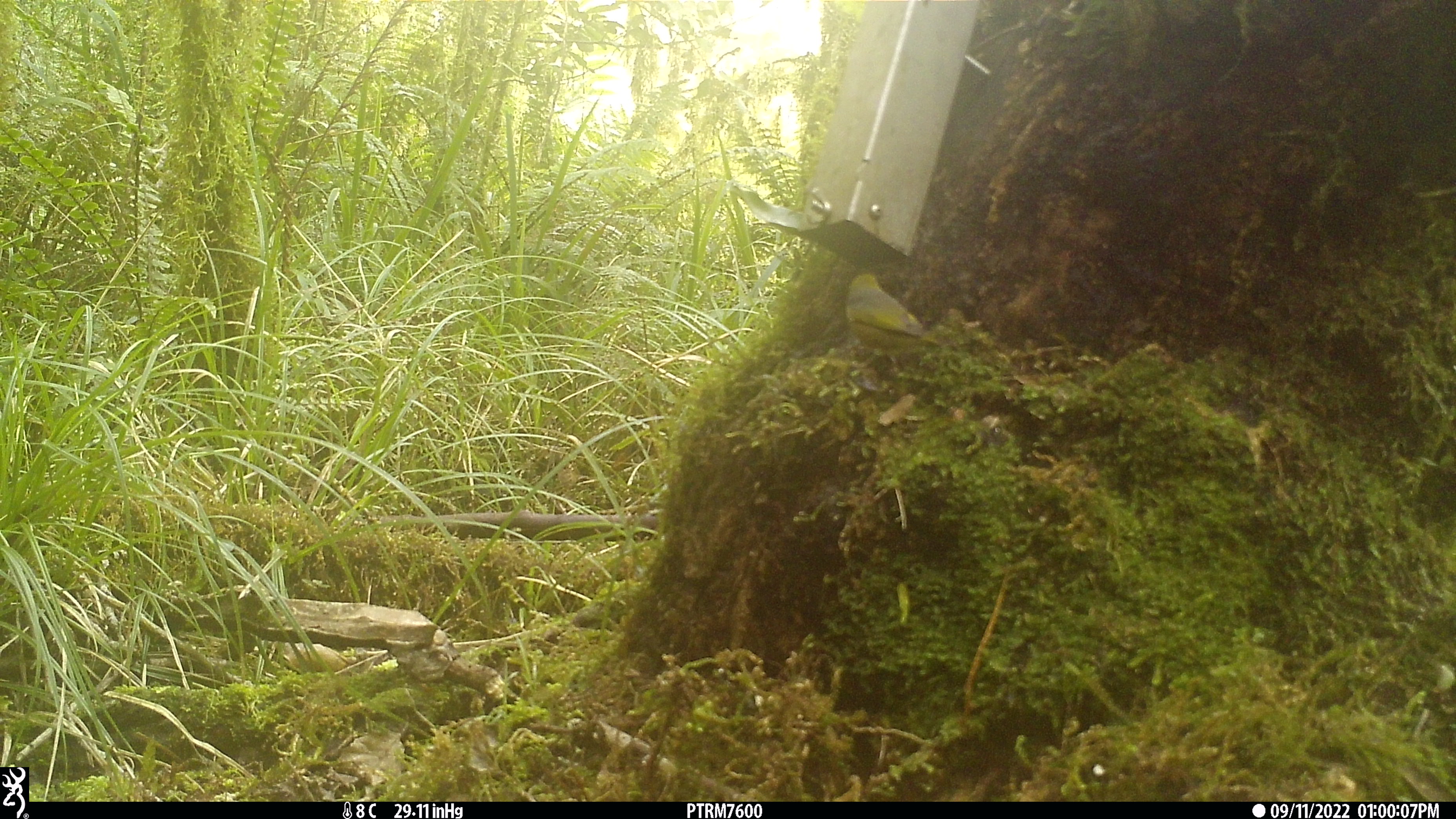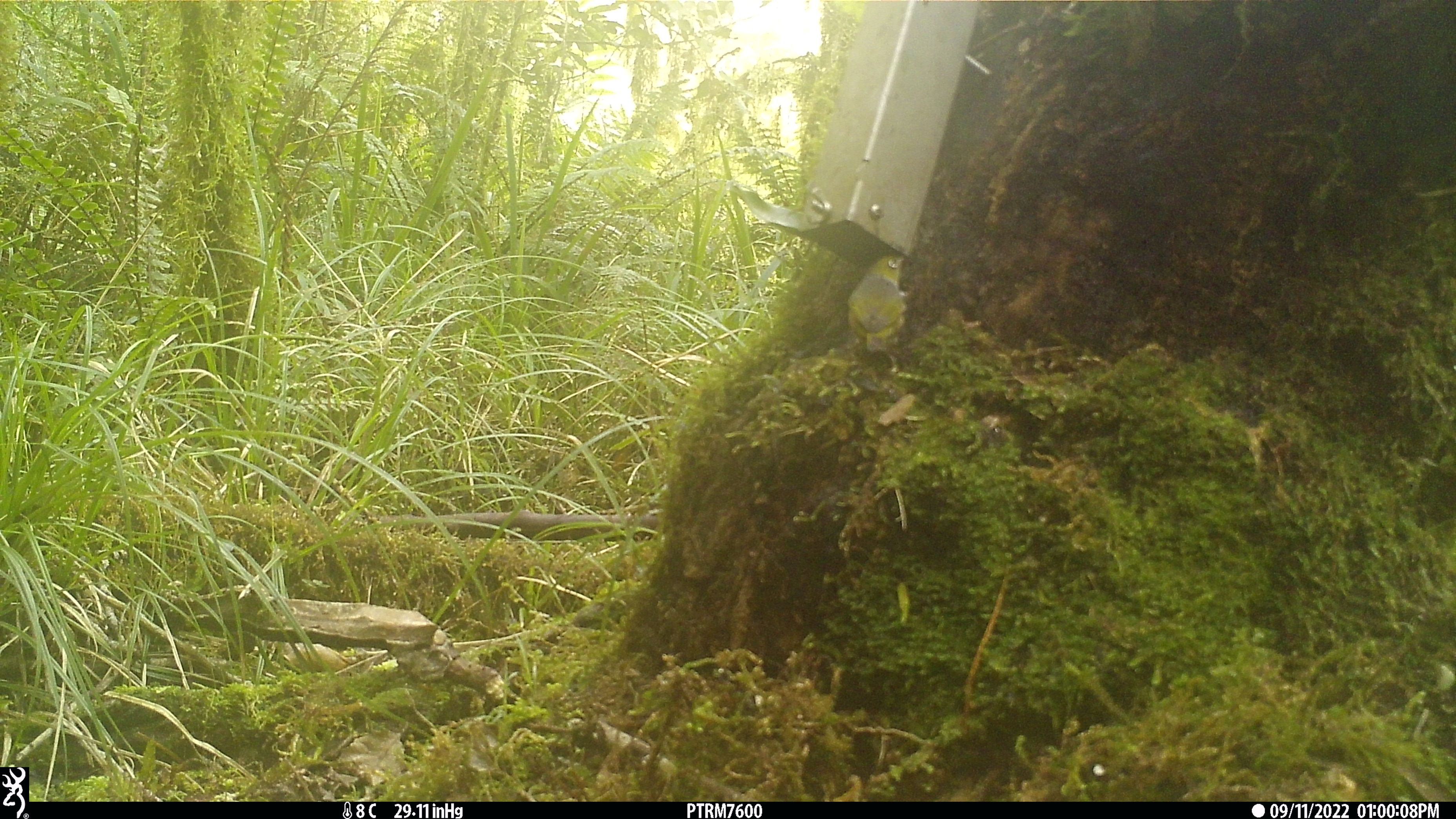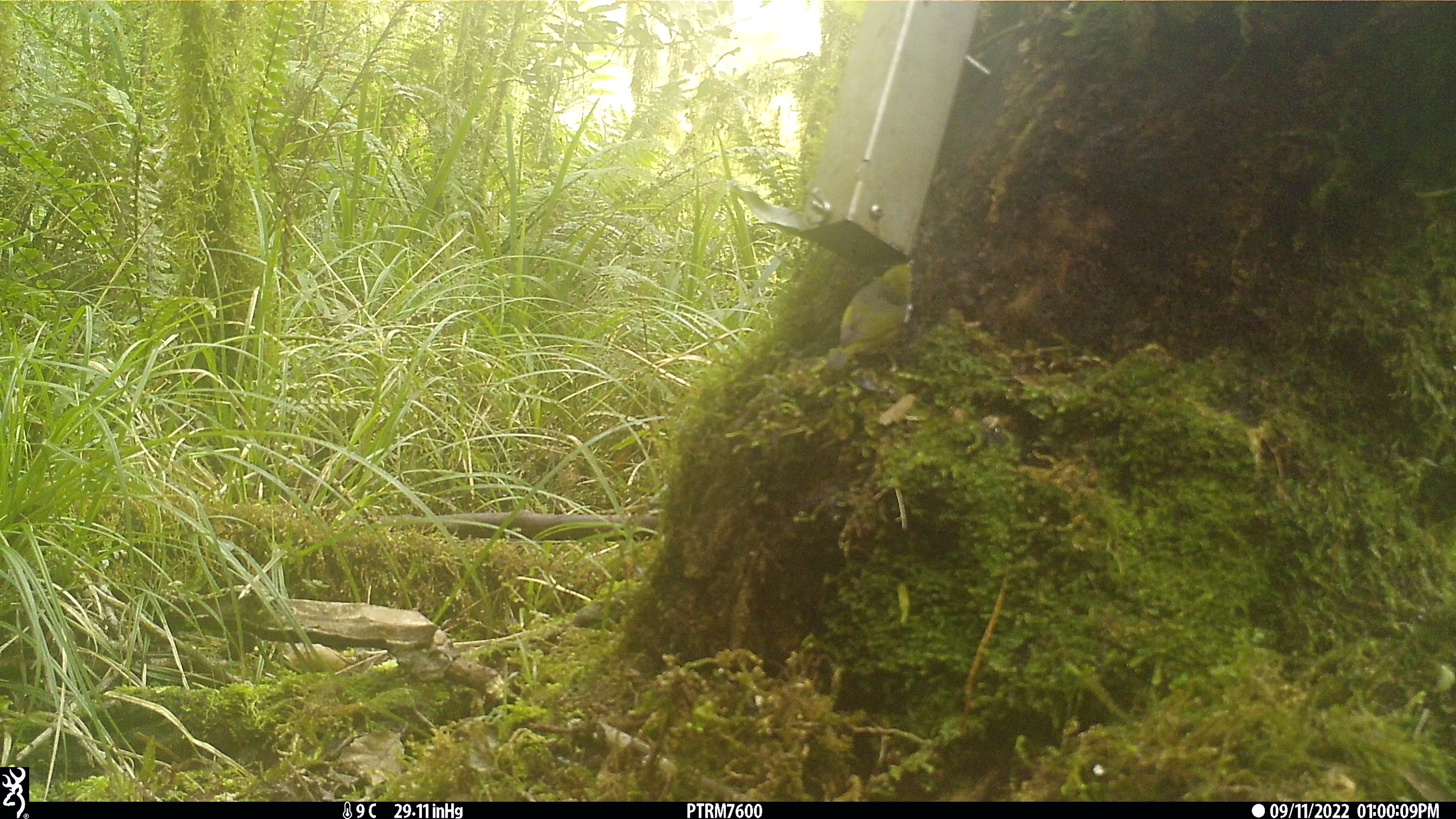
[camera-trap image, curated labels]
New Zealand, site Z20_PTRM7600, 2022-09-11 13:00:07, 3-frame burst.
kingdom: Animalia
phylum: Chordata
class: Aves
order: Passeriformes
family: Zosteropidae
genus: Zosterops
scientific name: Zosterops lateralis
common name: silvereye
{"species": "silvereye (Zosterops lateralis)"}